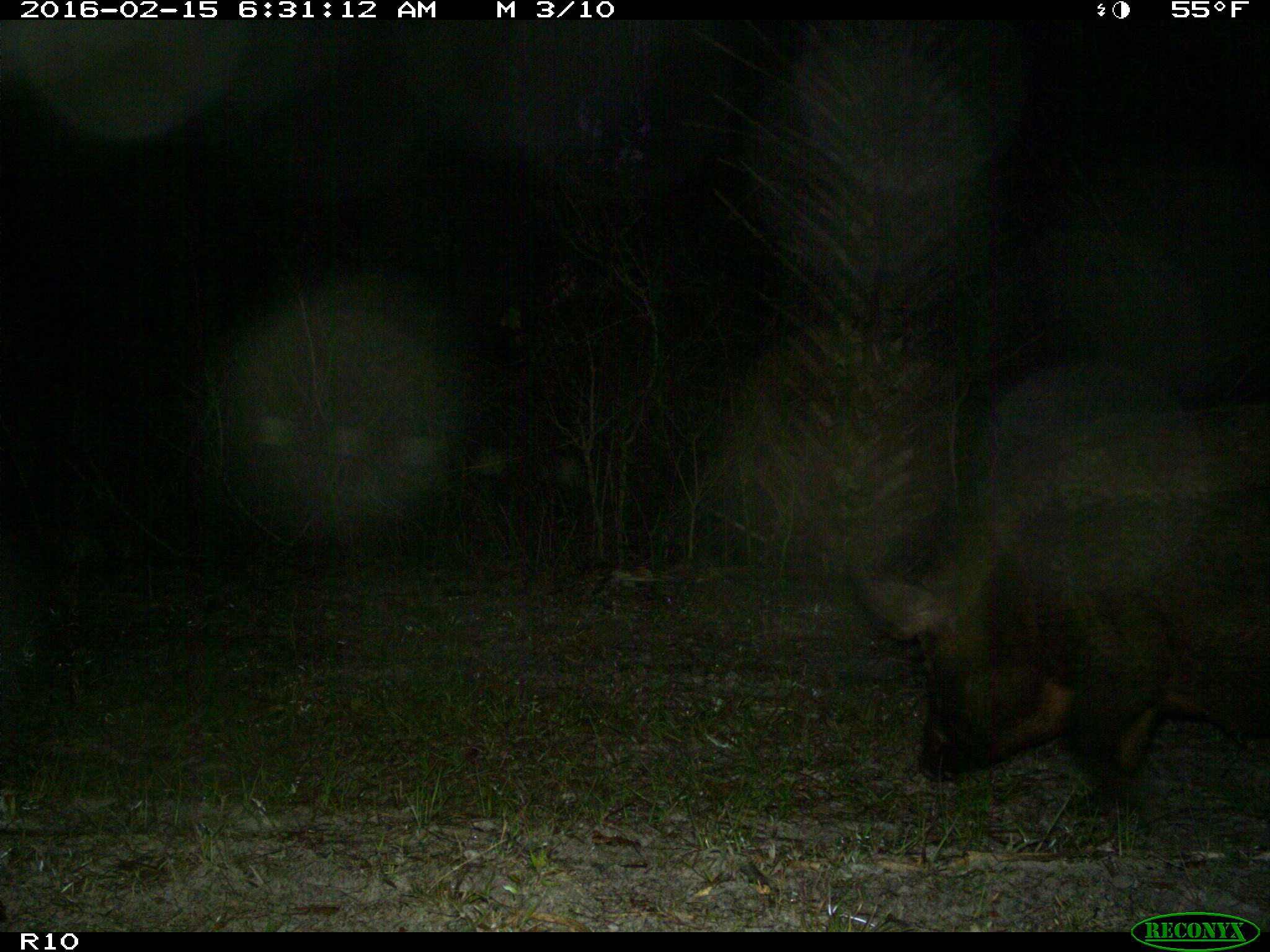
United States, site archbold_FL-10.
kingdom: Animalia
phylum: Chordata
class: Mammalia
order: Artiodactyla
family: Suidae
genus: Sus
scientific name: Sus scrofa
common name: wild boar